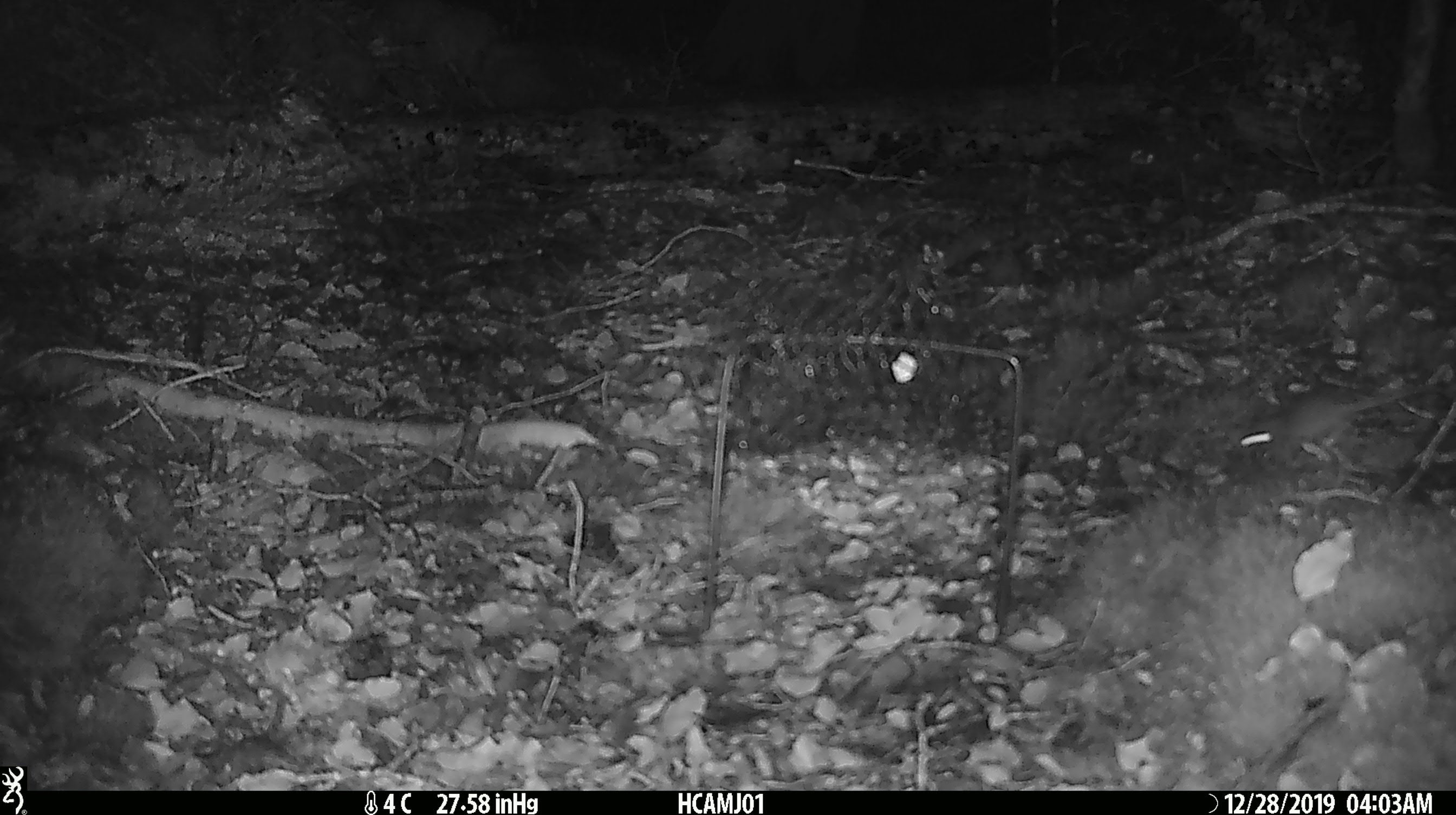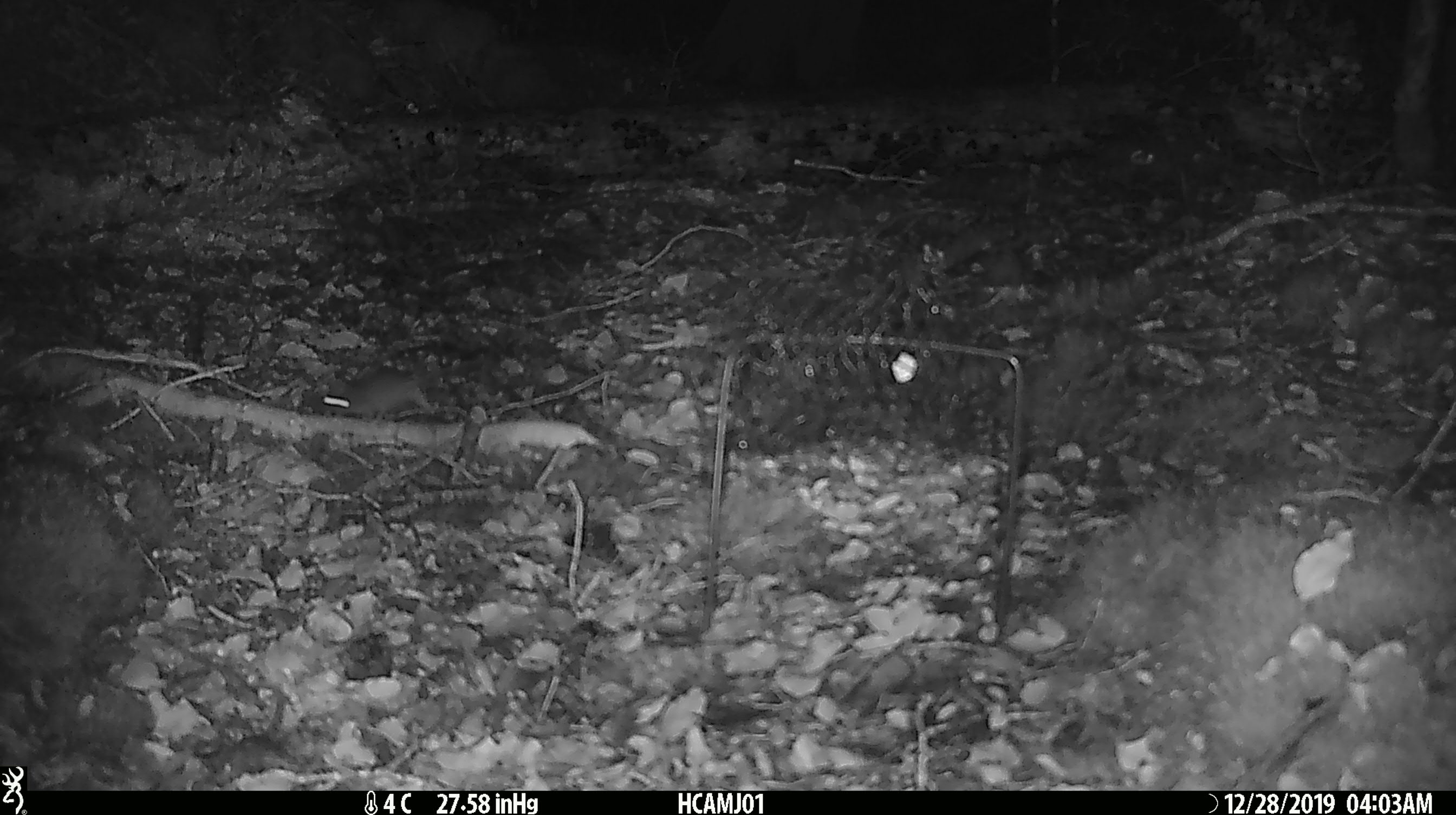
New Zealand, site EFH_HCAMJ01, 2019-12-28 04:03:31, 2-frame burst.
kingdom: Animalia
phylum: Chordata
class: Mammalia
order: Rodentia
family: Muridae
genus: Mus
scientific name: Mus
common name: mouse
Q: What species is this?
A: Mouse (Mus).